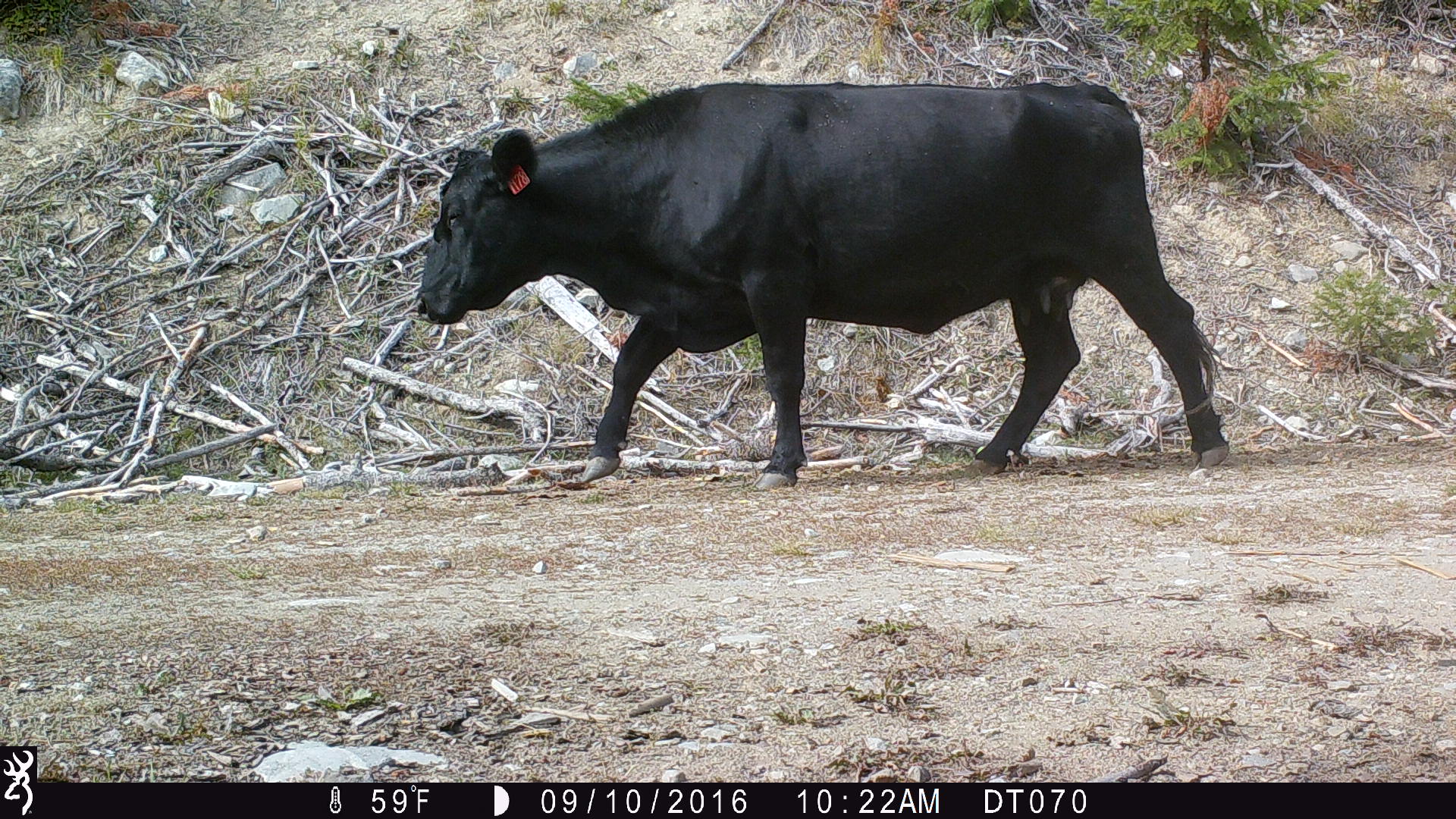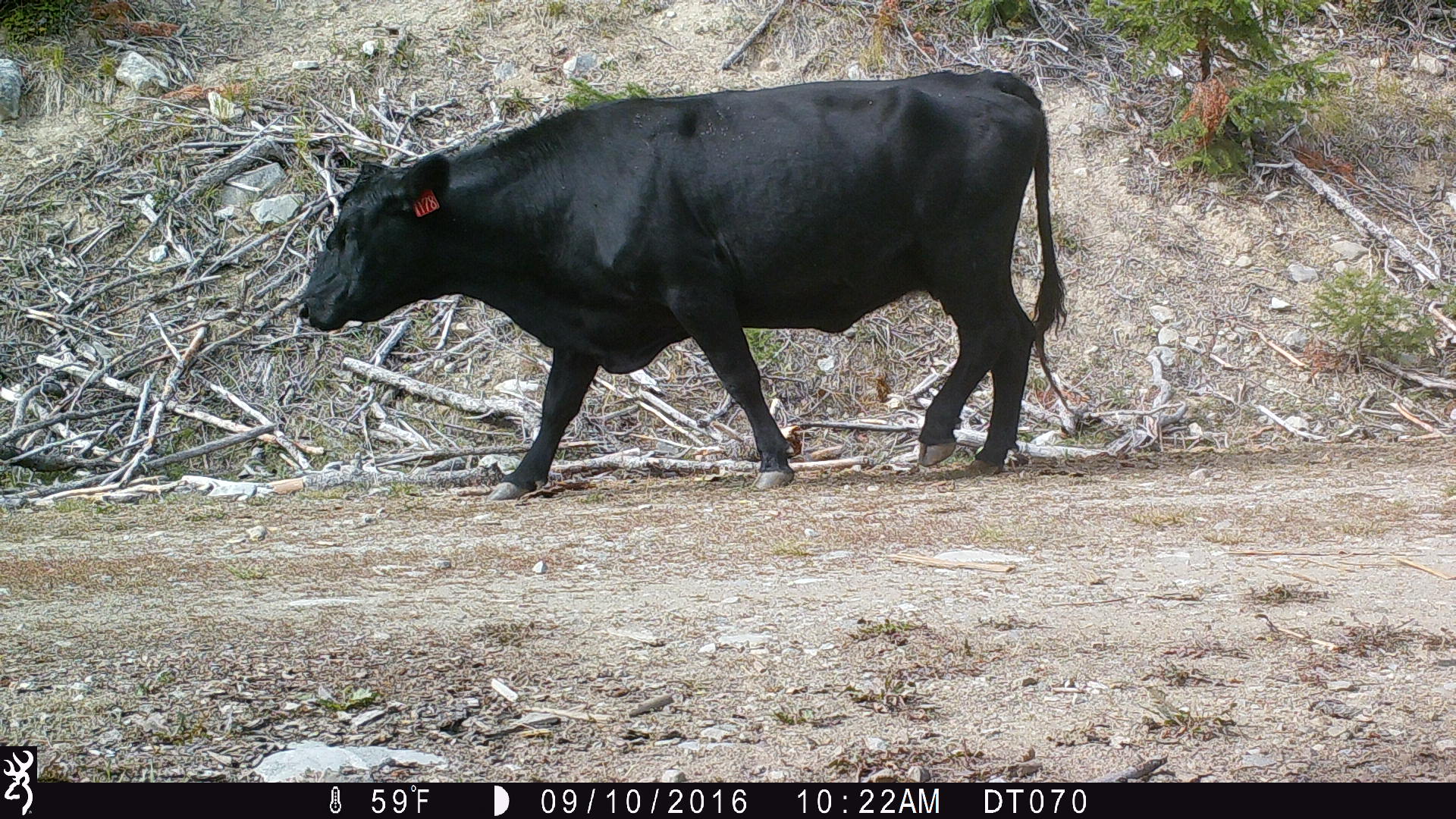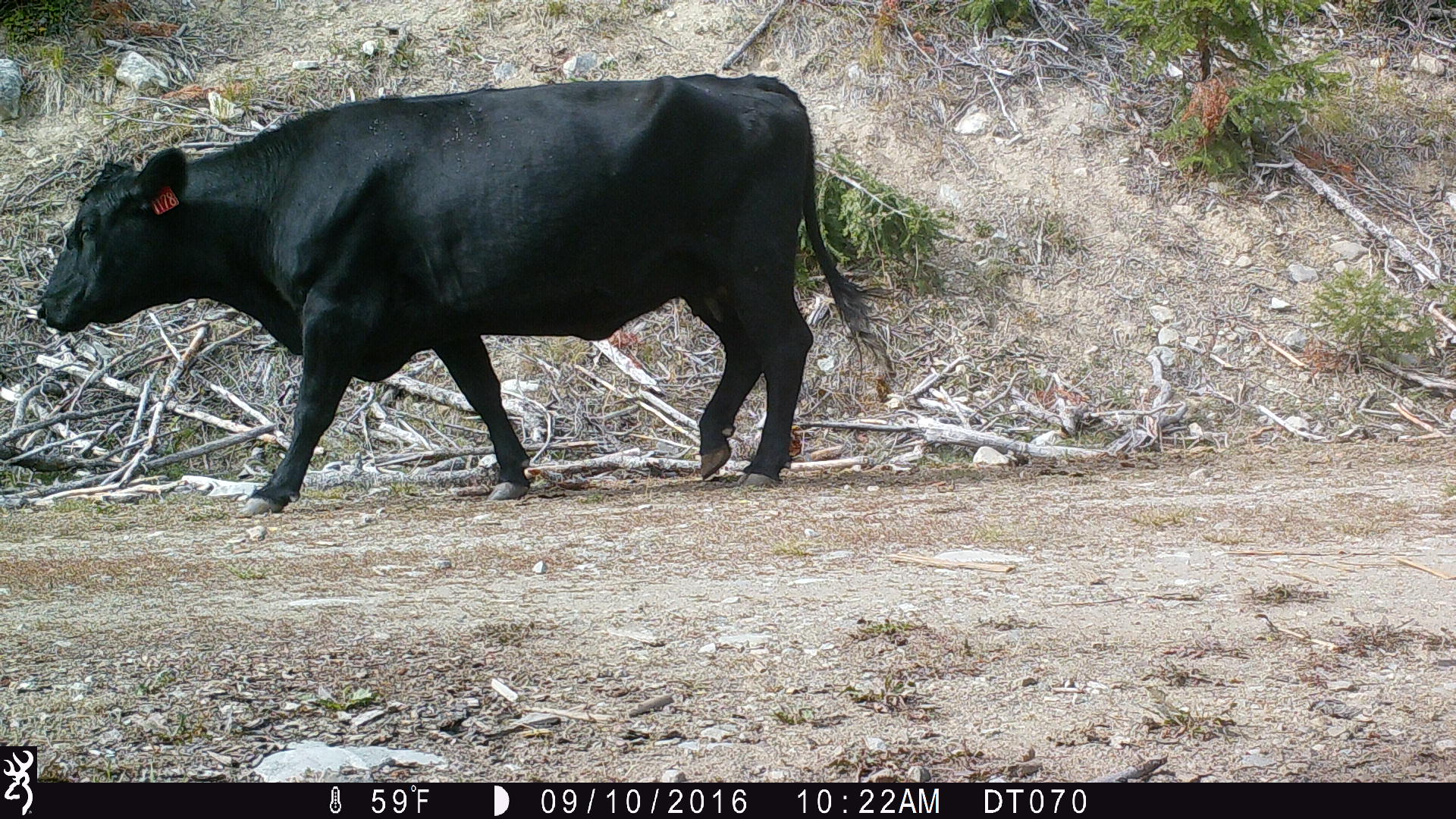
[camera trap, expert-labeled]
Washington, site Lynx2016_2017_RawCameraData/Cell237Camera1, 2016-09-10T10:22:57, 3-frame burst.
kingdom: Animalia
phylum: Chordata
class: Mammalia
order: Artiodactyla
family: Bovidae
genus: Bos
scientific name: Bos taurus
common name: domestic cattle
Domestic cattle (Bos taurus). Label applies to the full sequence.